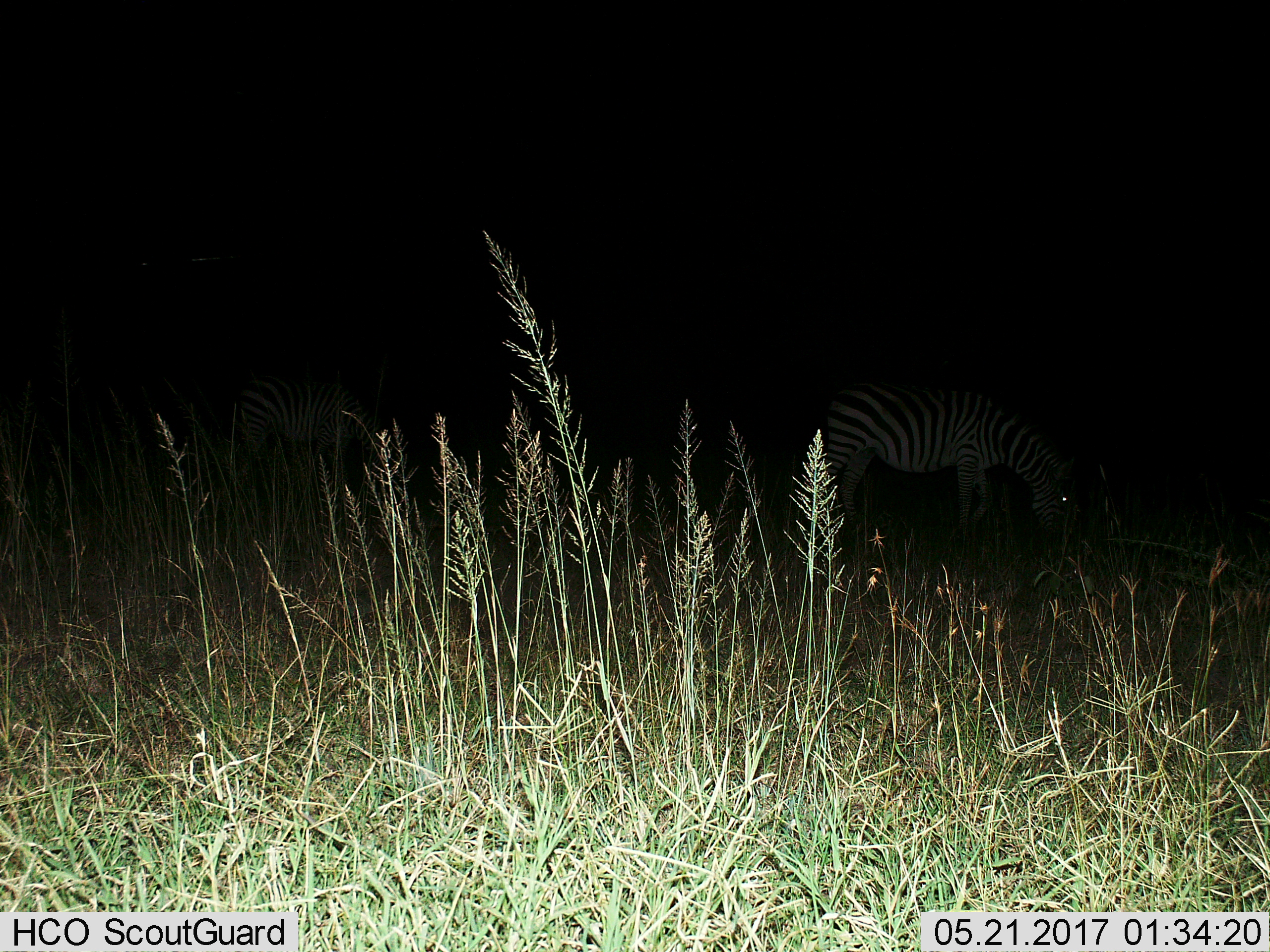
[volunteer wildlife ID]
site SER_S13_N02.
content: unidentified animal